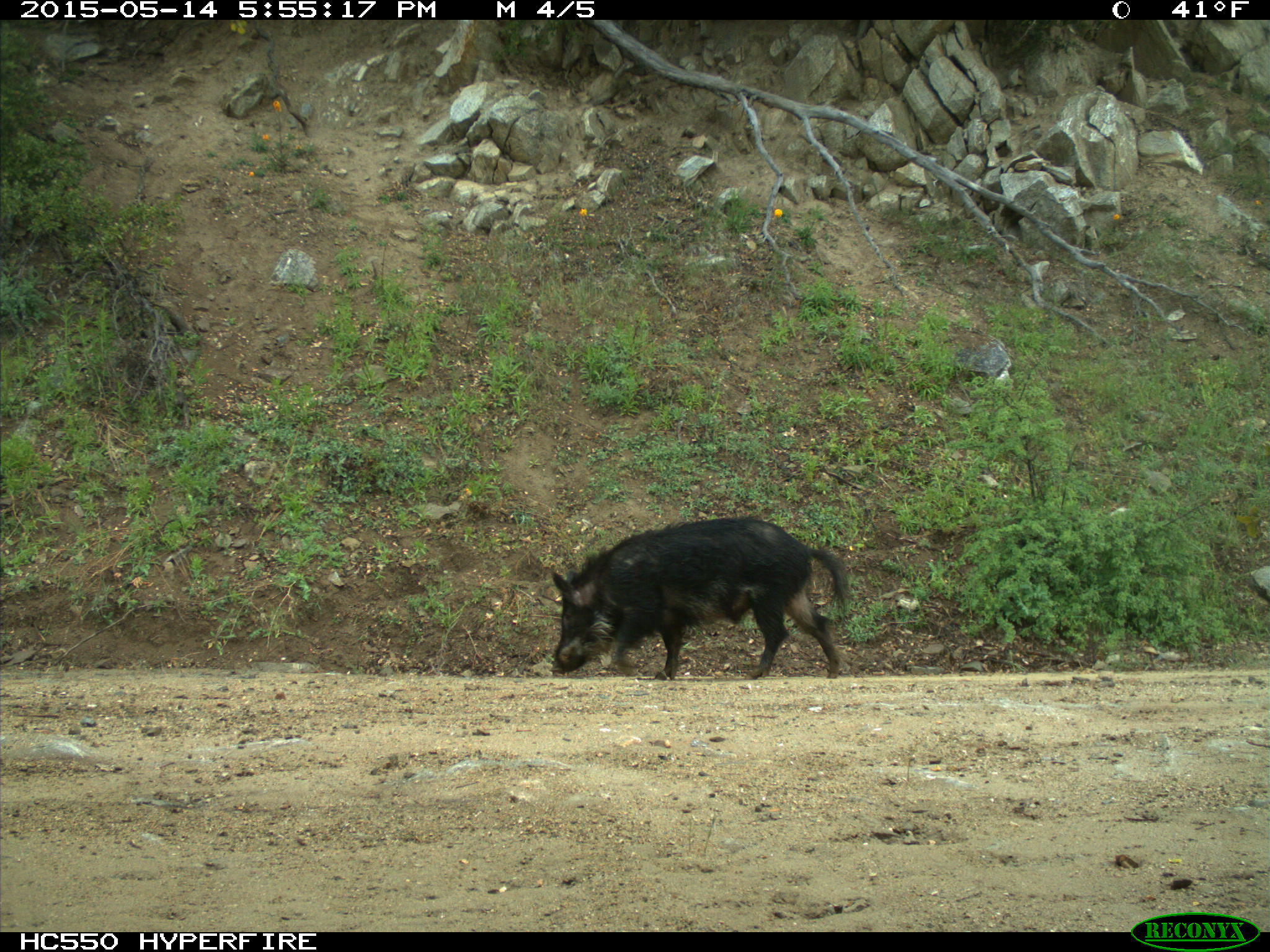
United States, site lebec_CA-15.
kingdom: Animalia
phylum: Chordata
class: Mammalia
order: Artiodactyla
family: Suidae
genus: Sus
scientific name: Sus scrofa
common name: wild boar